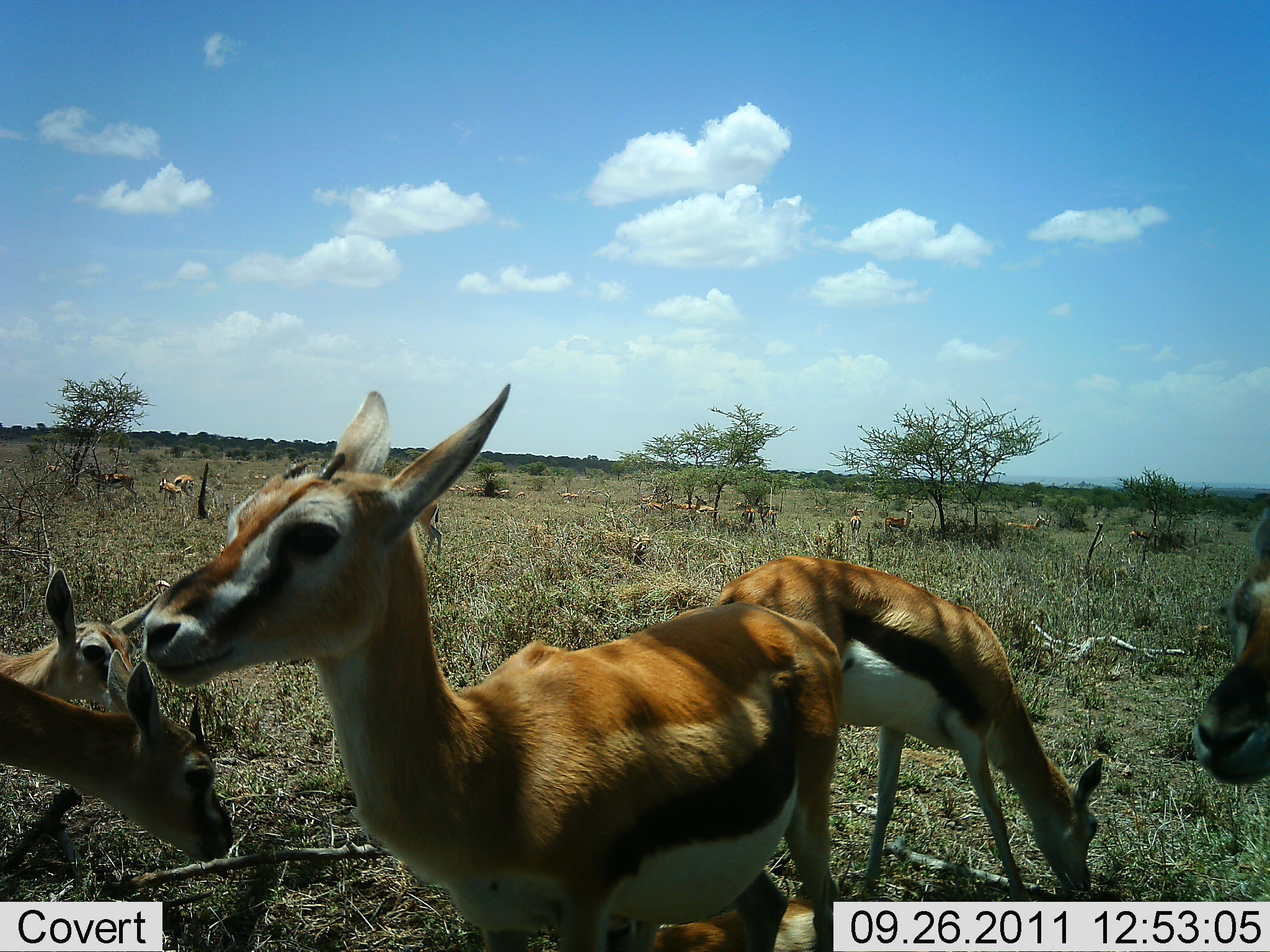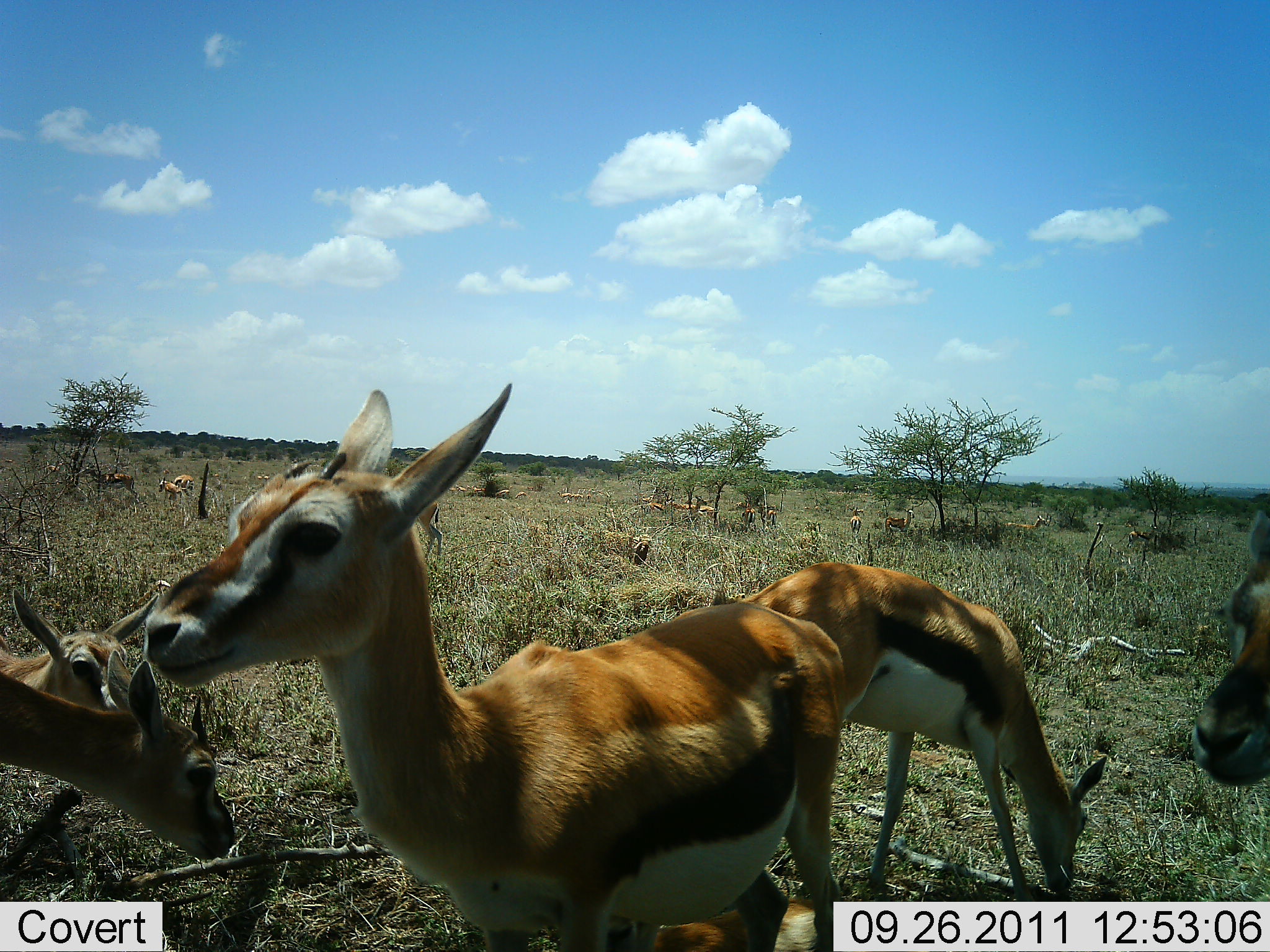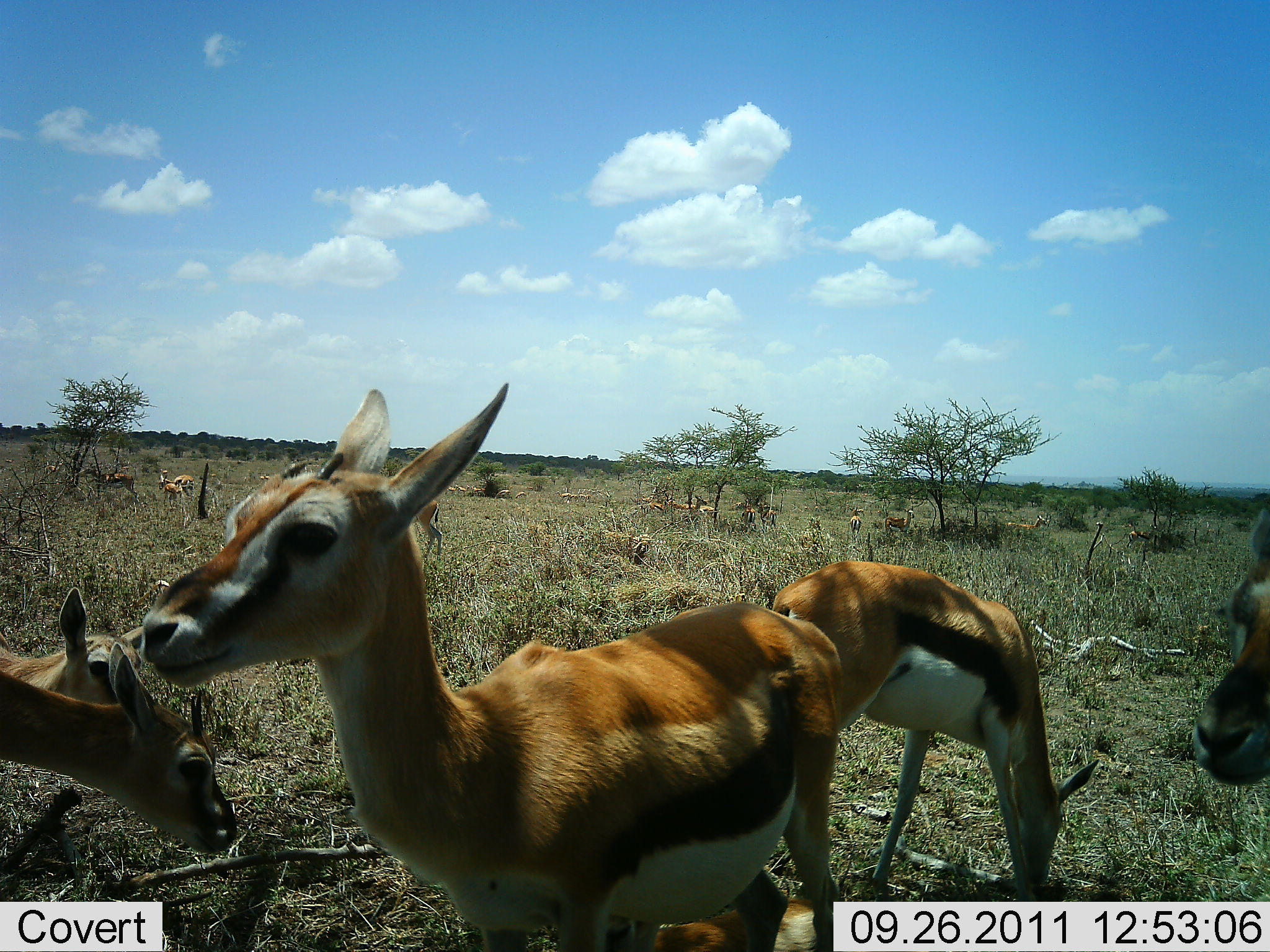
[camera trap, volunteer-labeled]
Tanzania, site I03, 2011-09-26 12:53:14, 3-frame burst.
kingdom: Animalia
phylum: Chordata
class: Mammalia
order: Artiodactyla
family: Bovidae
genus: Eudorcas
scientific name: Eudorcas thomsonii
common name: thomson's gazelle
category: gazellethomsons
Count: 5.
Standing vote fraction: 100%.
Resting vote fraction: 18%.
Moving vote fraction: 9%.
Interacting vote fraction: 9%.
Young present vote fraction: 9%.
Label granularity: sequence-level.